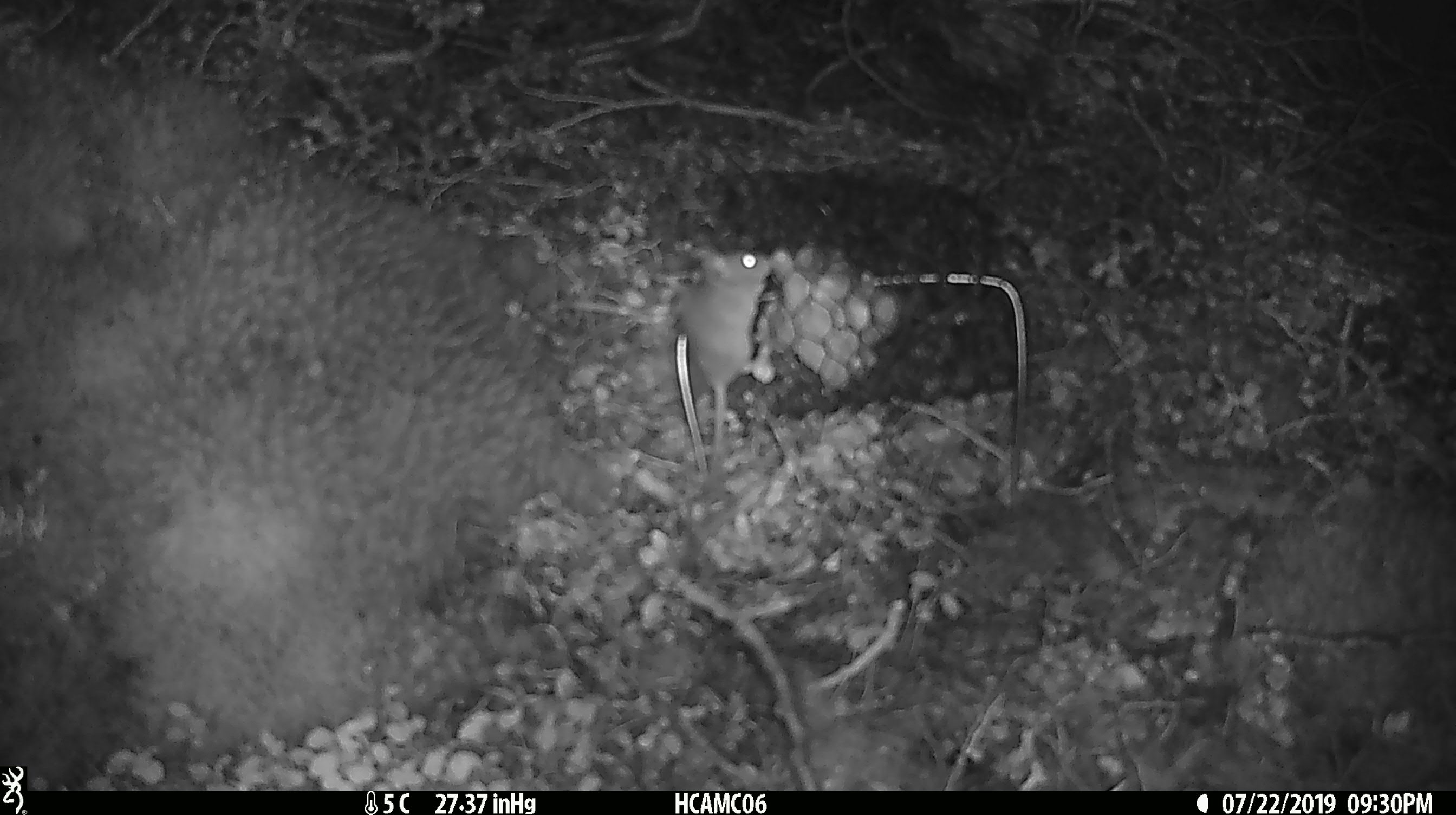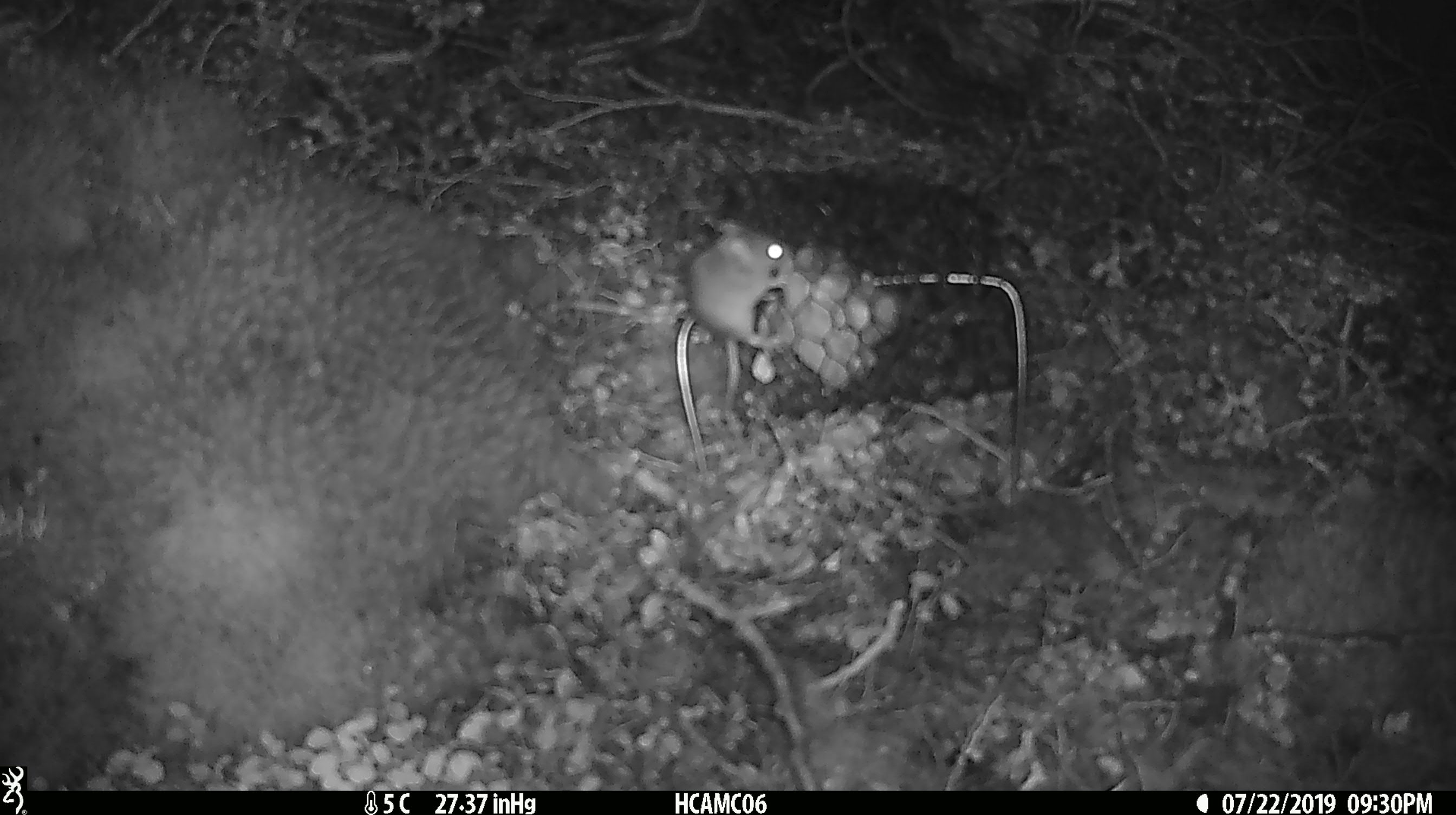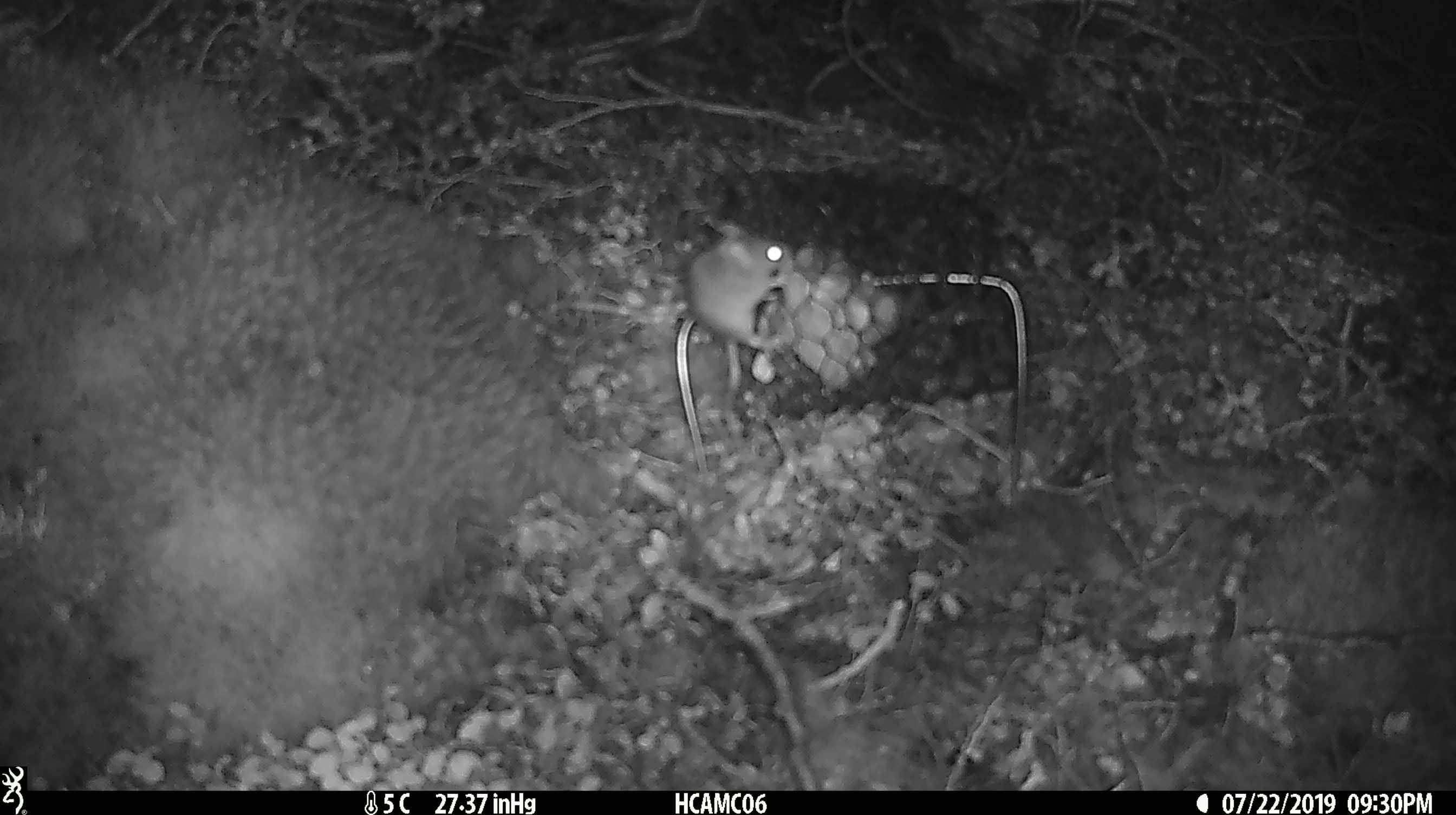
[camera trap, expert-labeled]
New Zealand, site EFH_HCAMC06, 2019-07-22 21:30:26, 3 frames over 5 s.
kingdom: Animalia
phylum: Chordata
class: Mammalia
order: Rodentia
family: Muridae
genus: Mus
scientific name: Mus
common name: mouse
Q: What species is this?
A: Mouse (Mus).